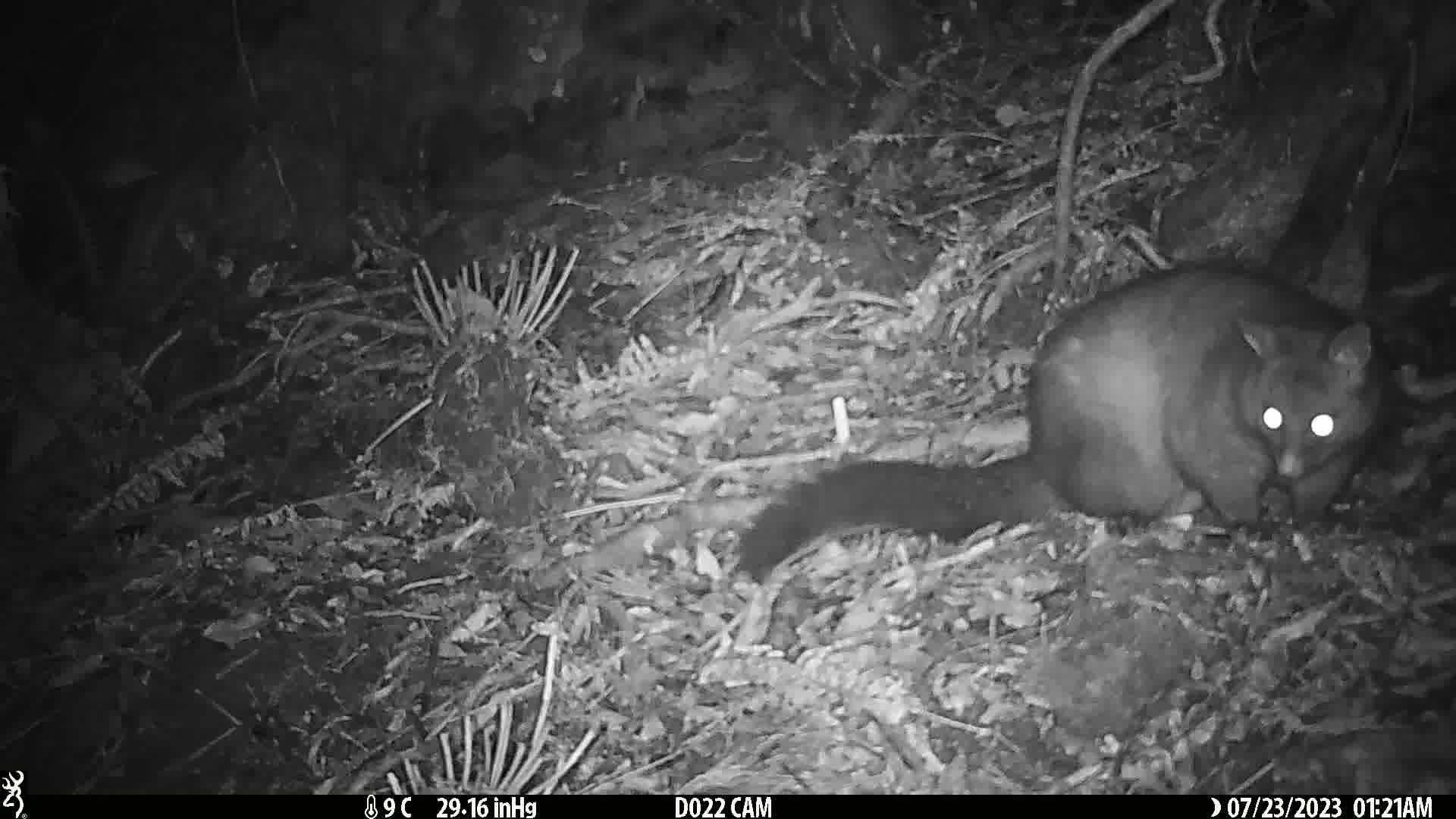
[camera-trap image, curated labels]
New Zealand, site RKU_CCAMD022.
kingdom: Animalia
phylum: Chordata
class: Mammalia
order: Diprotodontia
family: Phalangeridae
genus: Trichosurus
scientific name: Trichosurus vulpecula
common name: common brushtail possum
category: possum